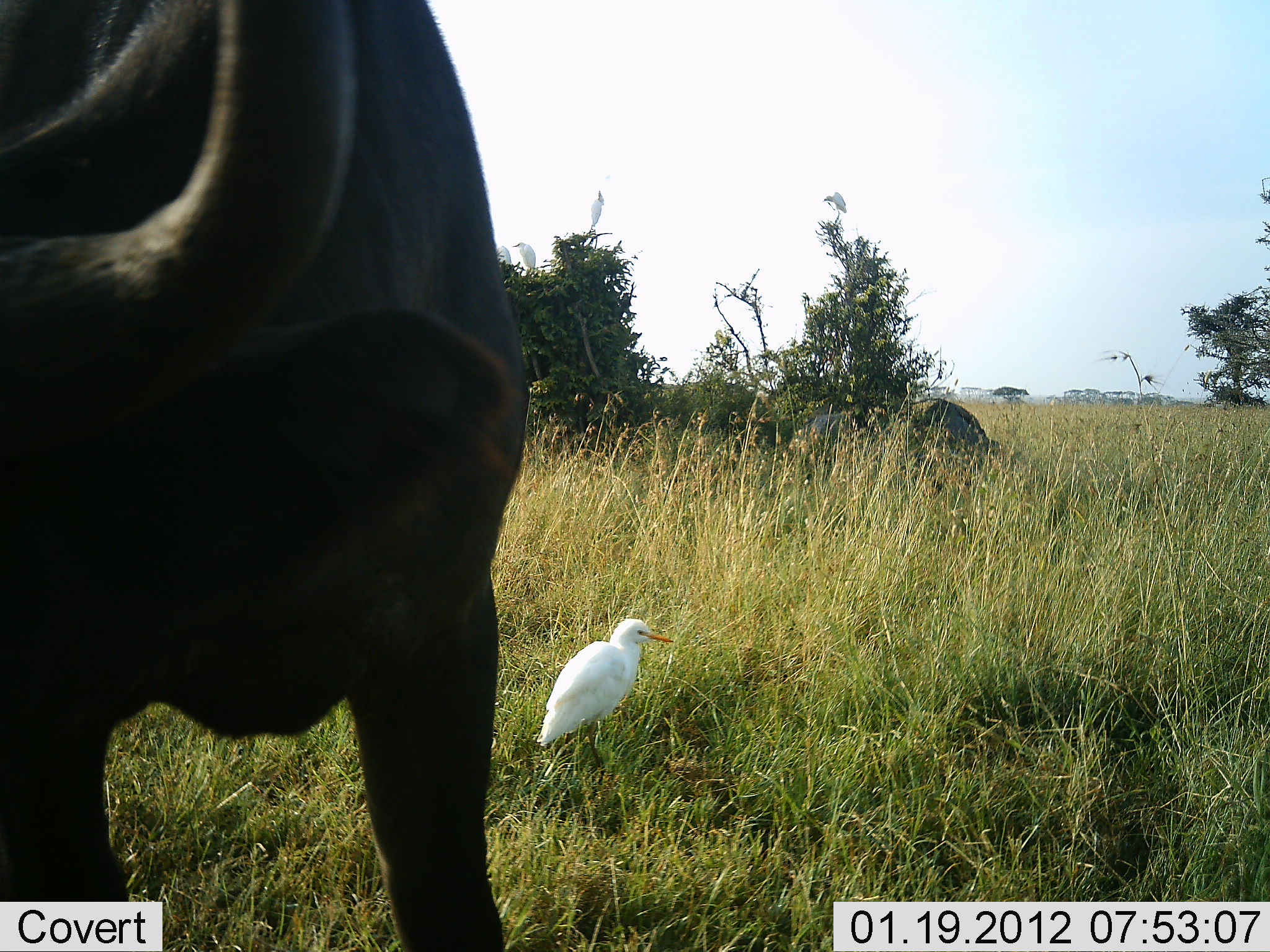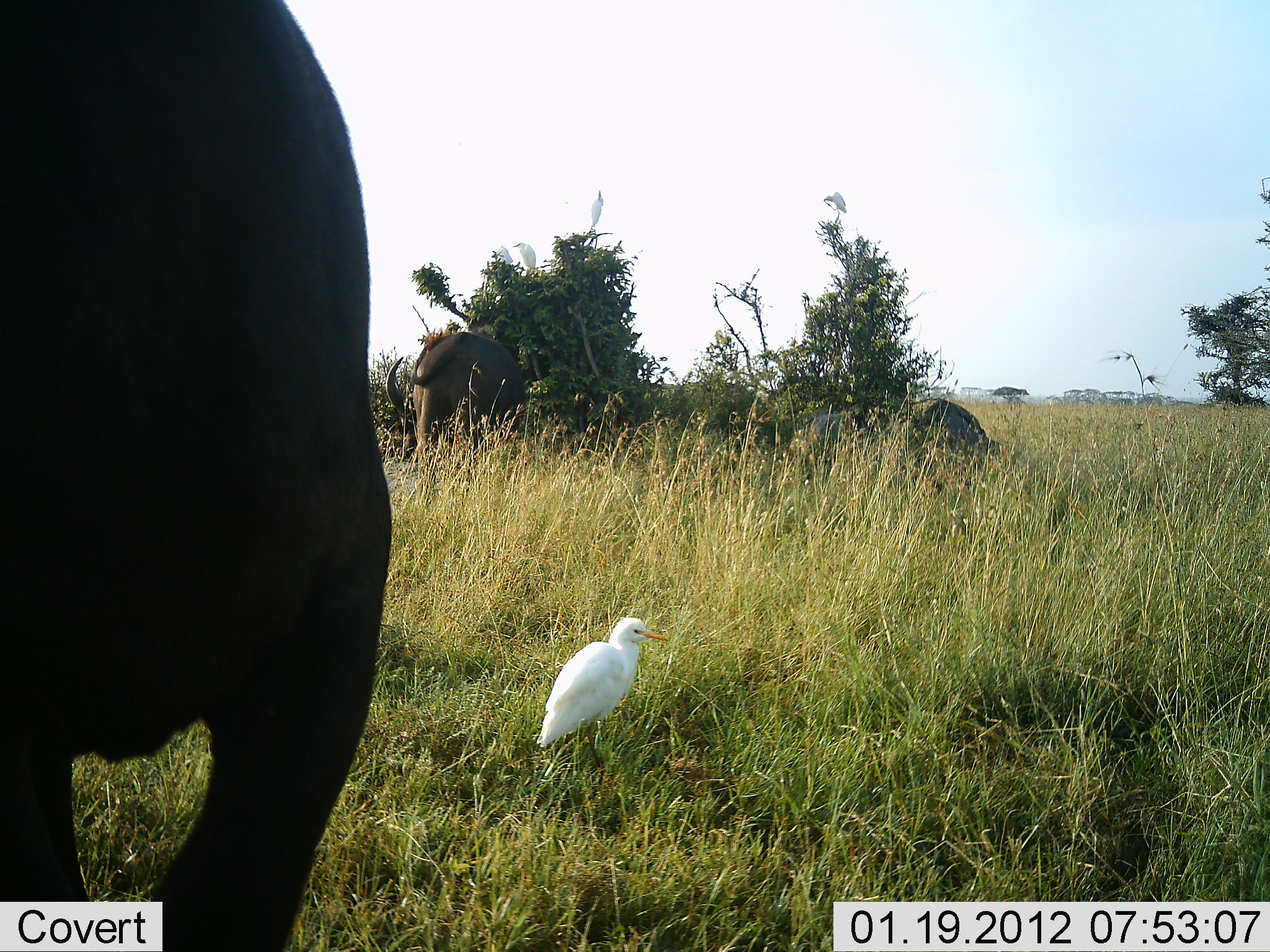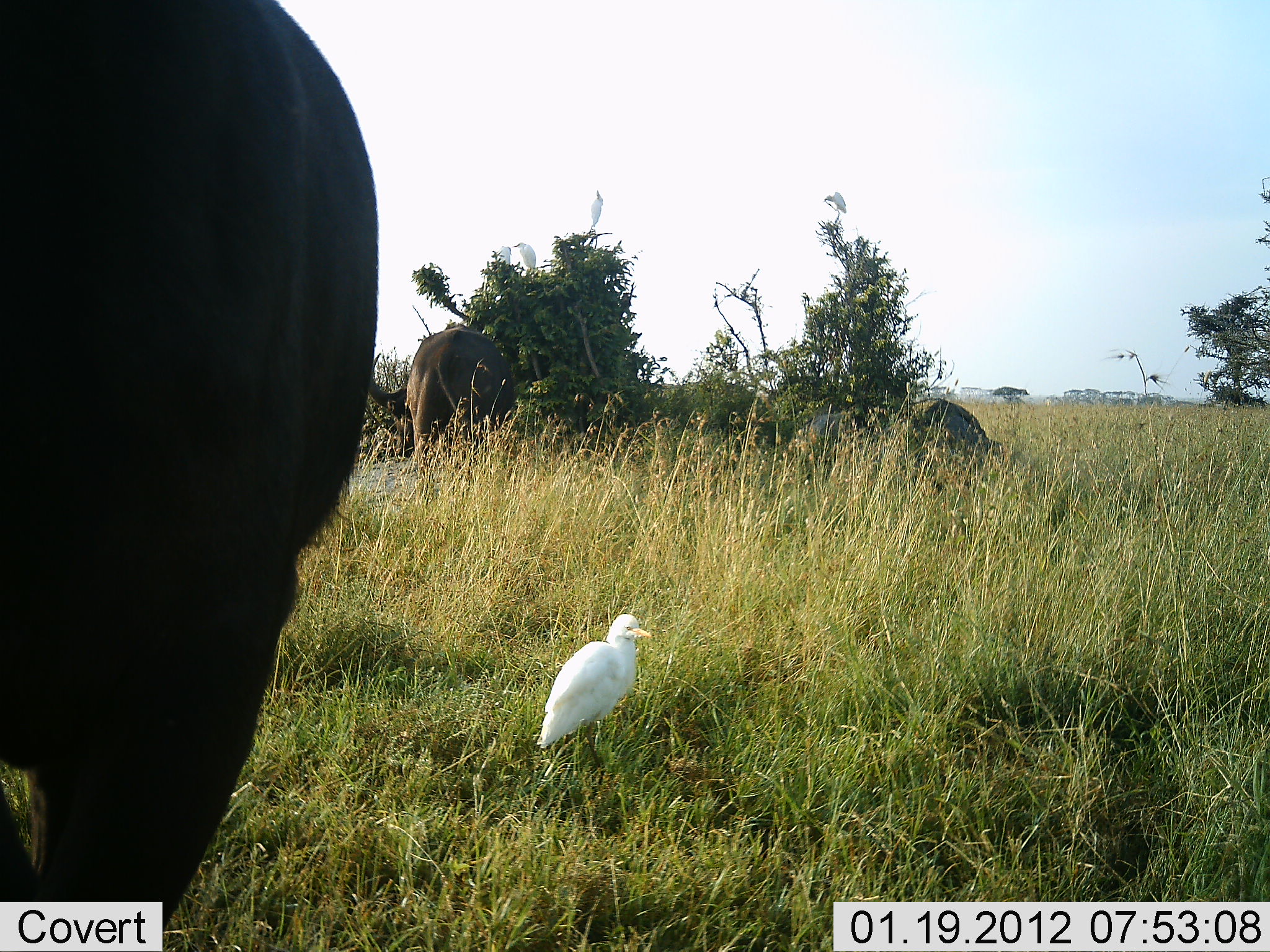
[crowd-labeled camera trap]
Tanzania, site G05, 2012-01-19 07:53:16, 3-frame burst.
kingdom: Animalia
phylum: Chordata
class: Mammalia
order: Artiodactyla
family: Bovidae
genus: Syncerus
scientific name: Syncerus caffer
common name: cape buffalo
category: buffalo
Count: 2.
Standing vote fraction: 68%.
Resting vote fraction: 21%.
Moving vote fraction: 21%.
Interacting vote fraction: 0%.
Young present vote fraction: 0%.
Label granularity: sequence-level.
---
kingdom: Animalia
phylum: Chordata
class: Aves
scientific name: Aves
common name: bird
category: otherbird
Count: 1.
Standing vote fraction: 100%.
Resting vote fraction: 0%.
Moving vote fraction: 0%.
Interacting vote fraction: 0%.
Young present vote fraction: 0%.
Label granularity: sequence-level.